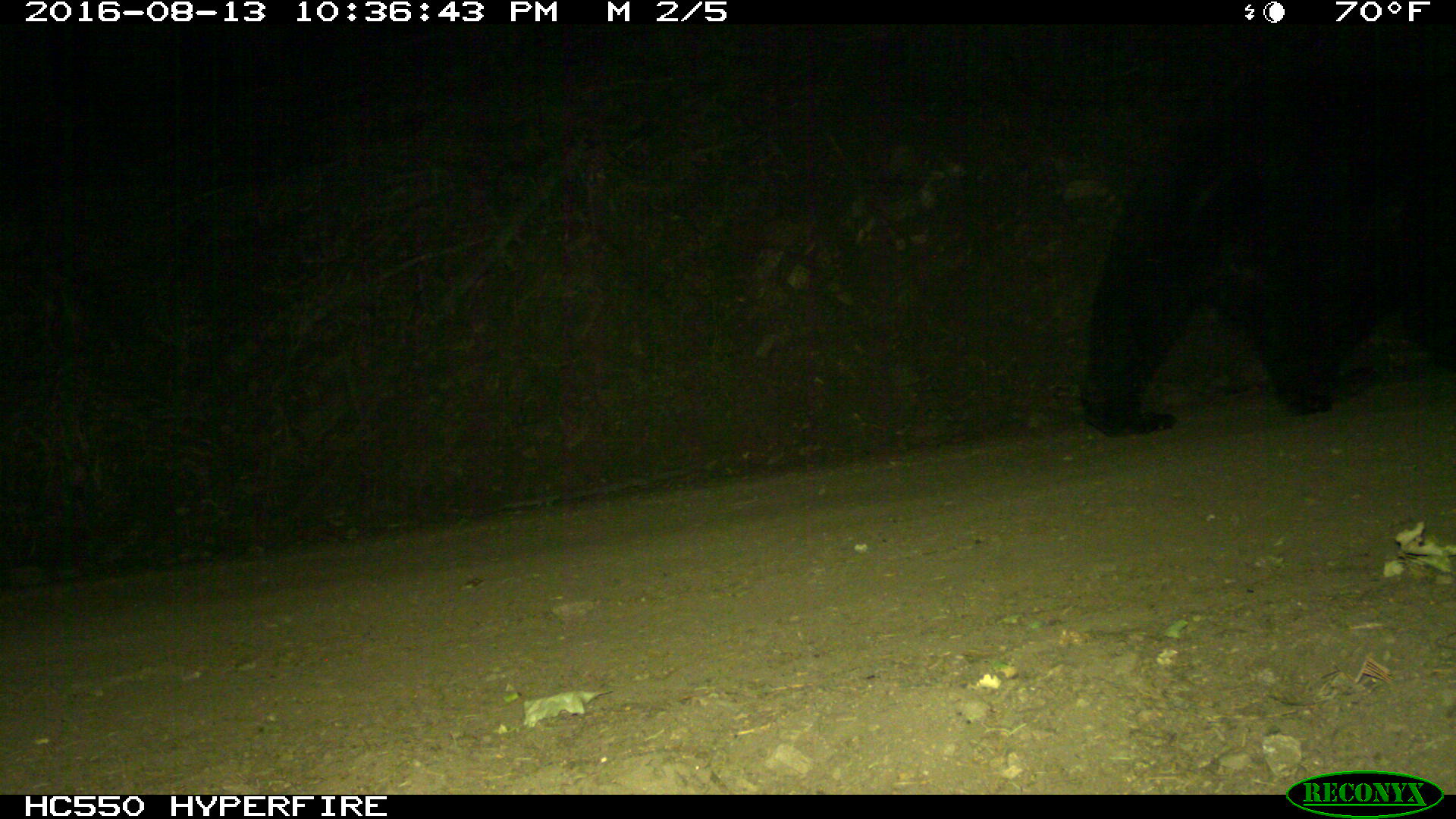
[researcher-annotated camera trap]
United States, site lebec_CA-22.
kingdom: Animalia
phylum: Chordata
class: Mammalia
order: Carnivora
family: Ursidae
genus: Ursus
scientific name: Ursus americanus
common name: american black bear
Ursus americanus (american black bear).